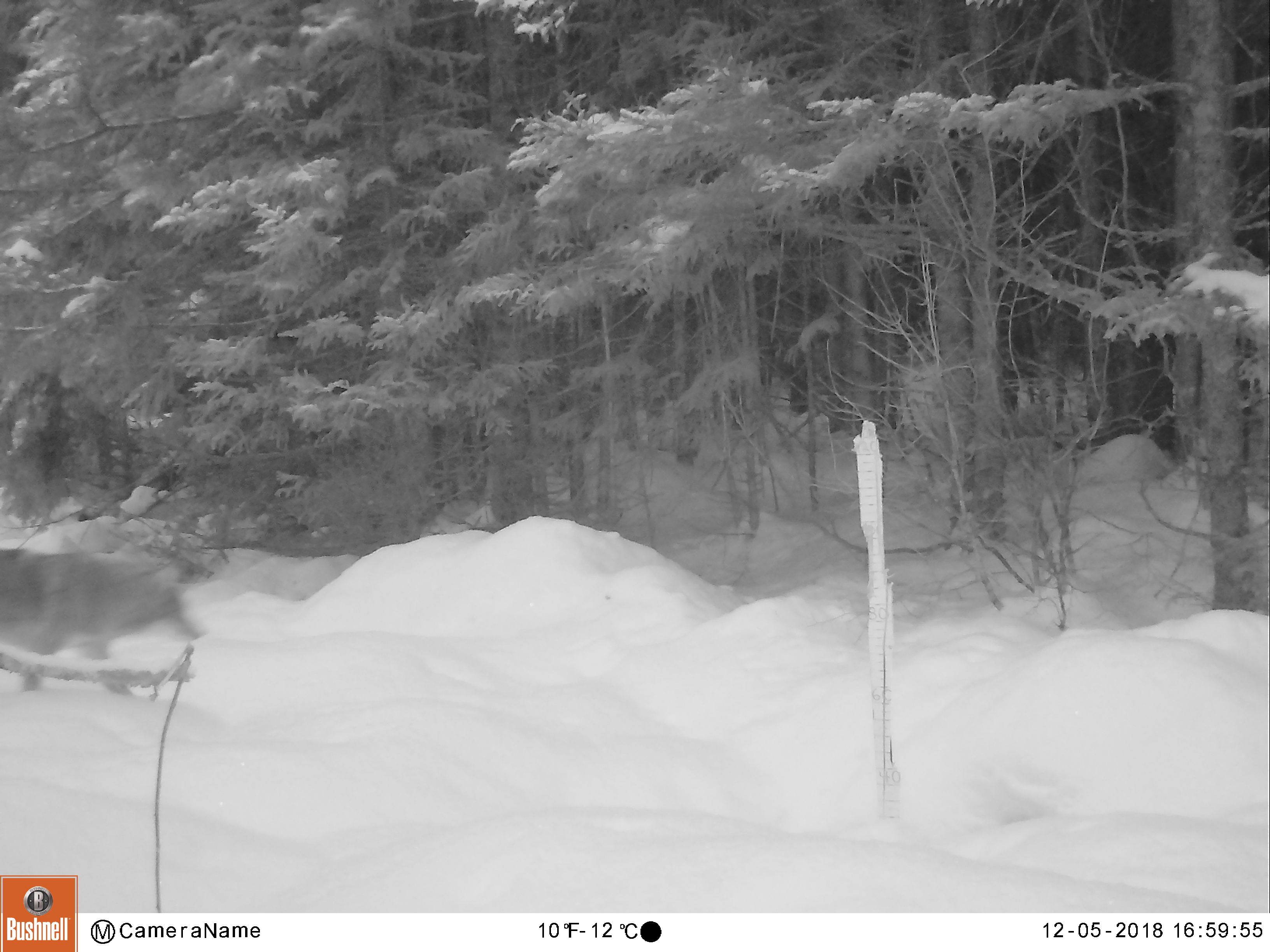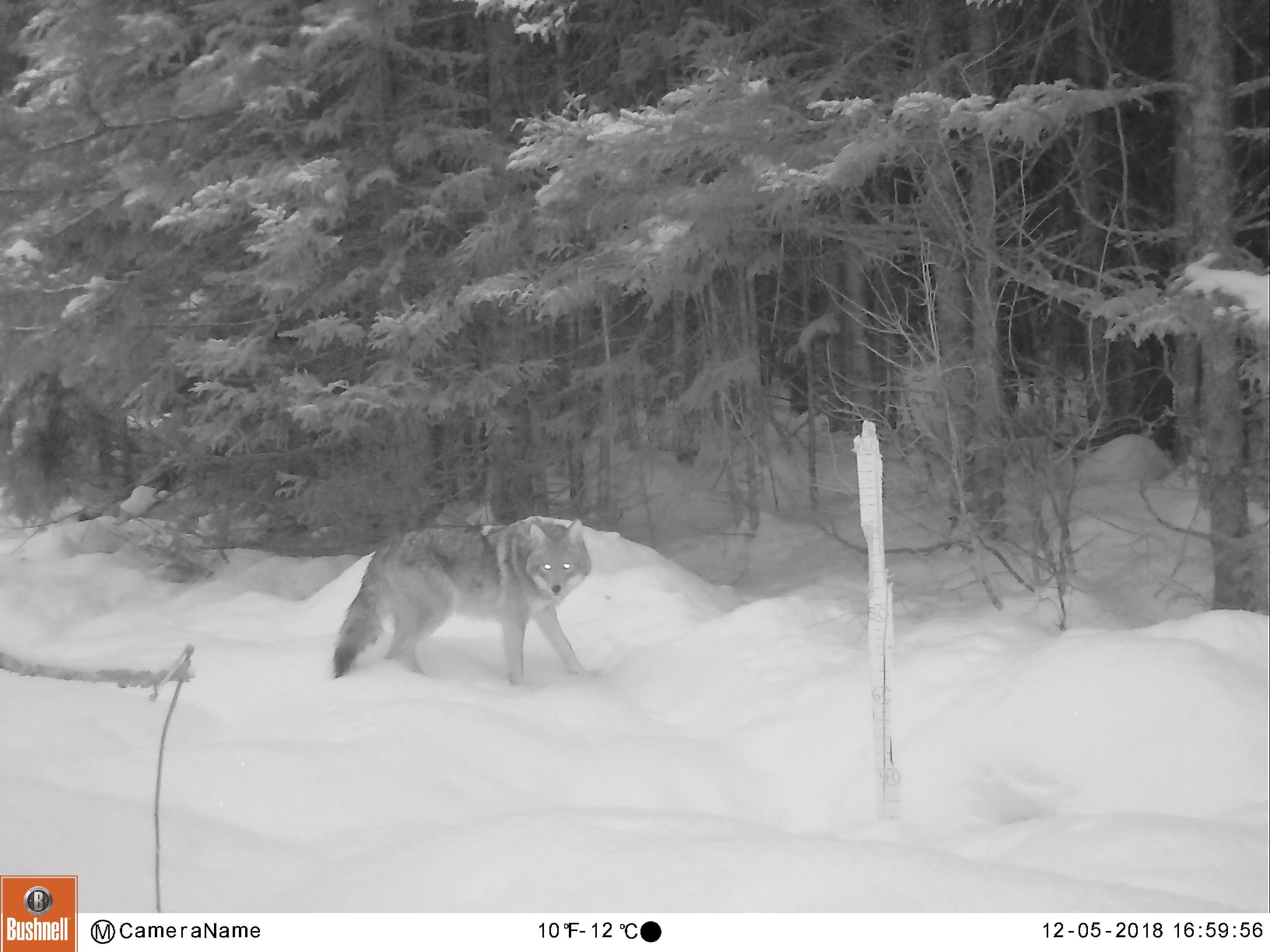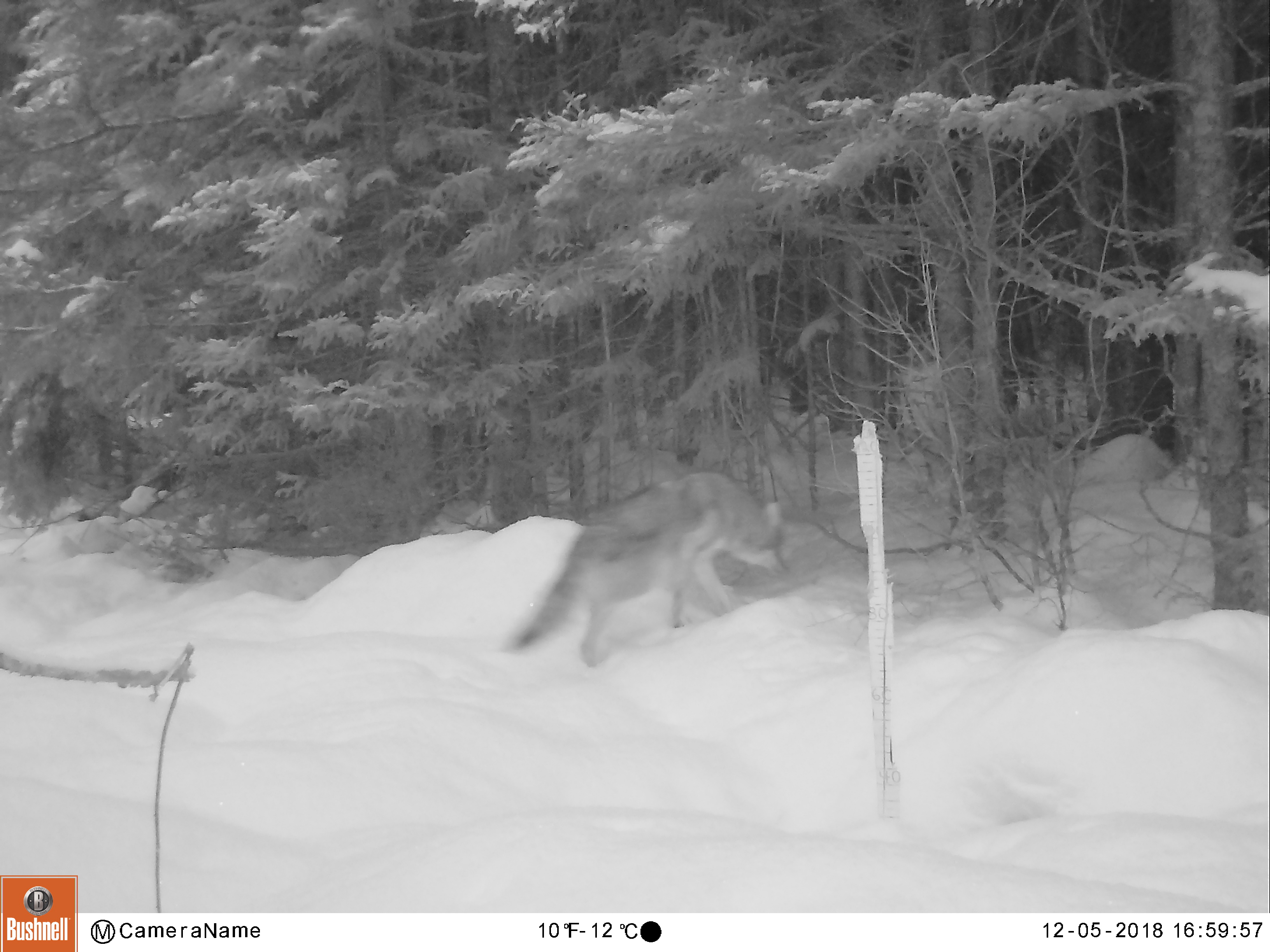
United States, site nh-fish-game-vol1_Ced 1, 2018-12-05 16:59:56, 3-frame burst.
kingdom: Animalia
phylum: Chordata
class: Mammalia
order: Carnivora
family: Canidae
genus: Canis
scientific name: Canis latrans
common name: coyote